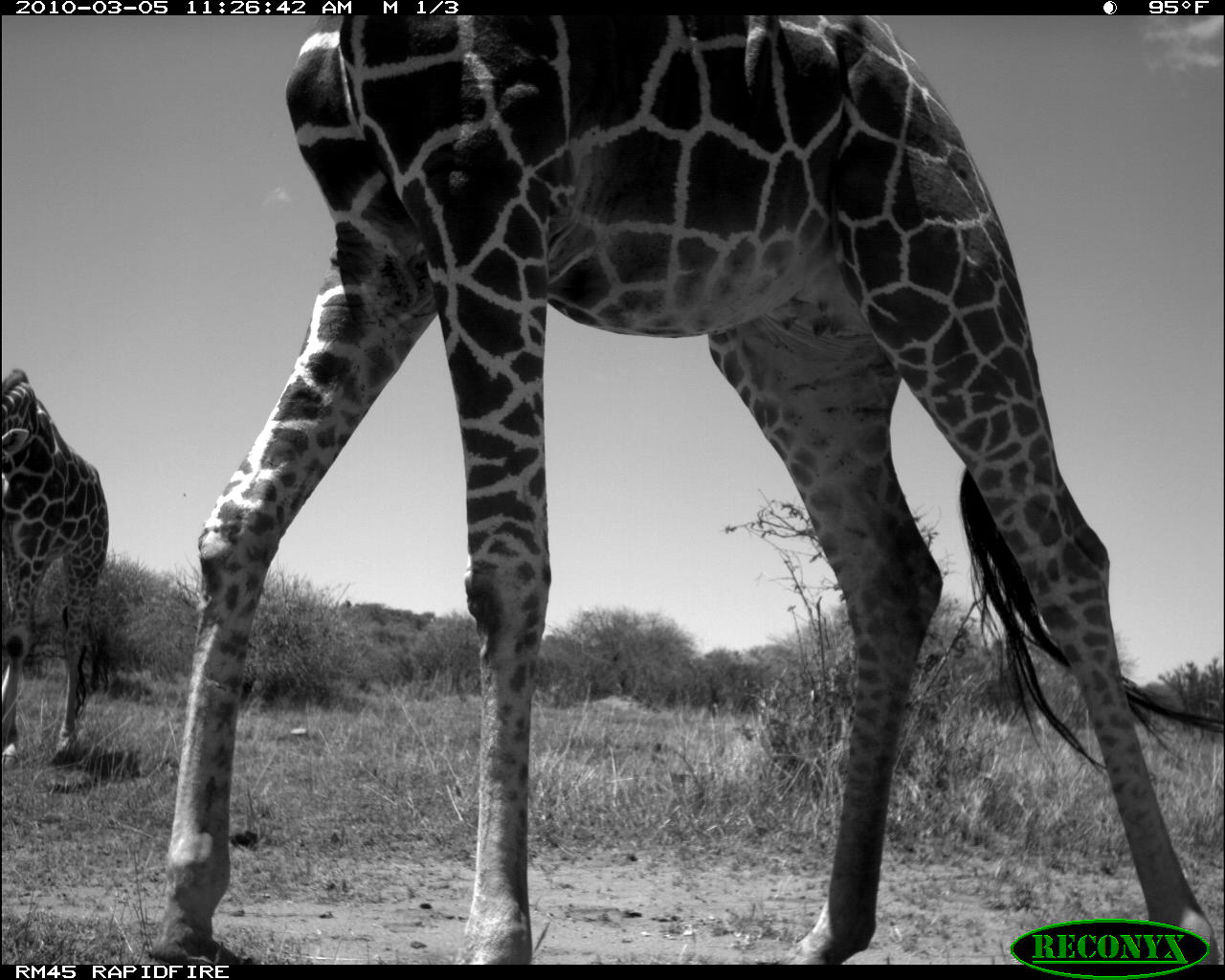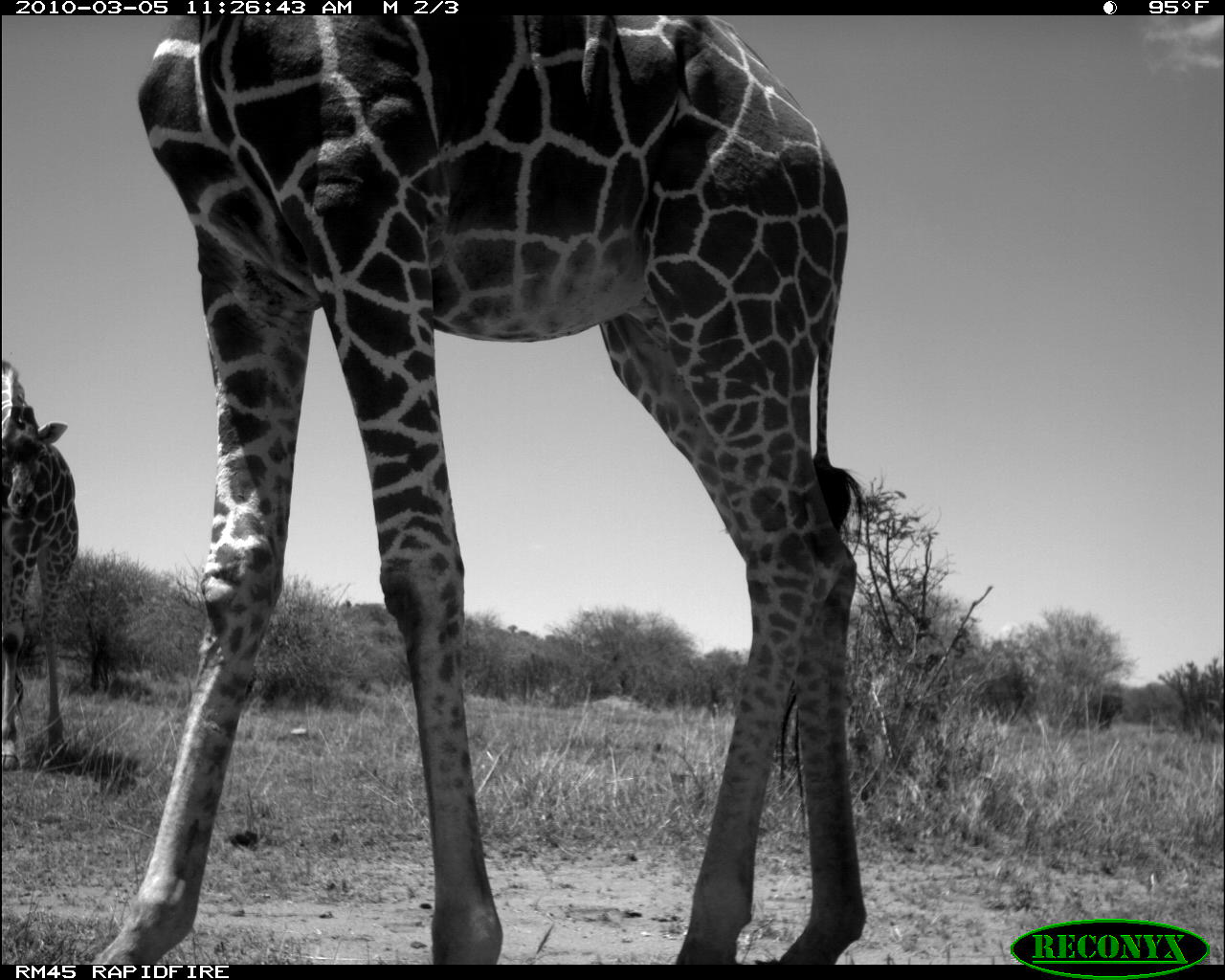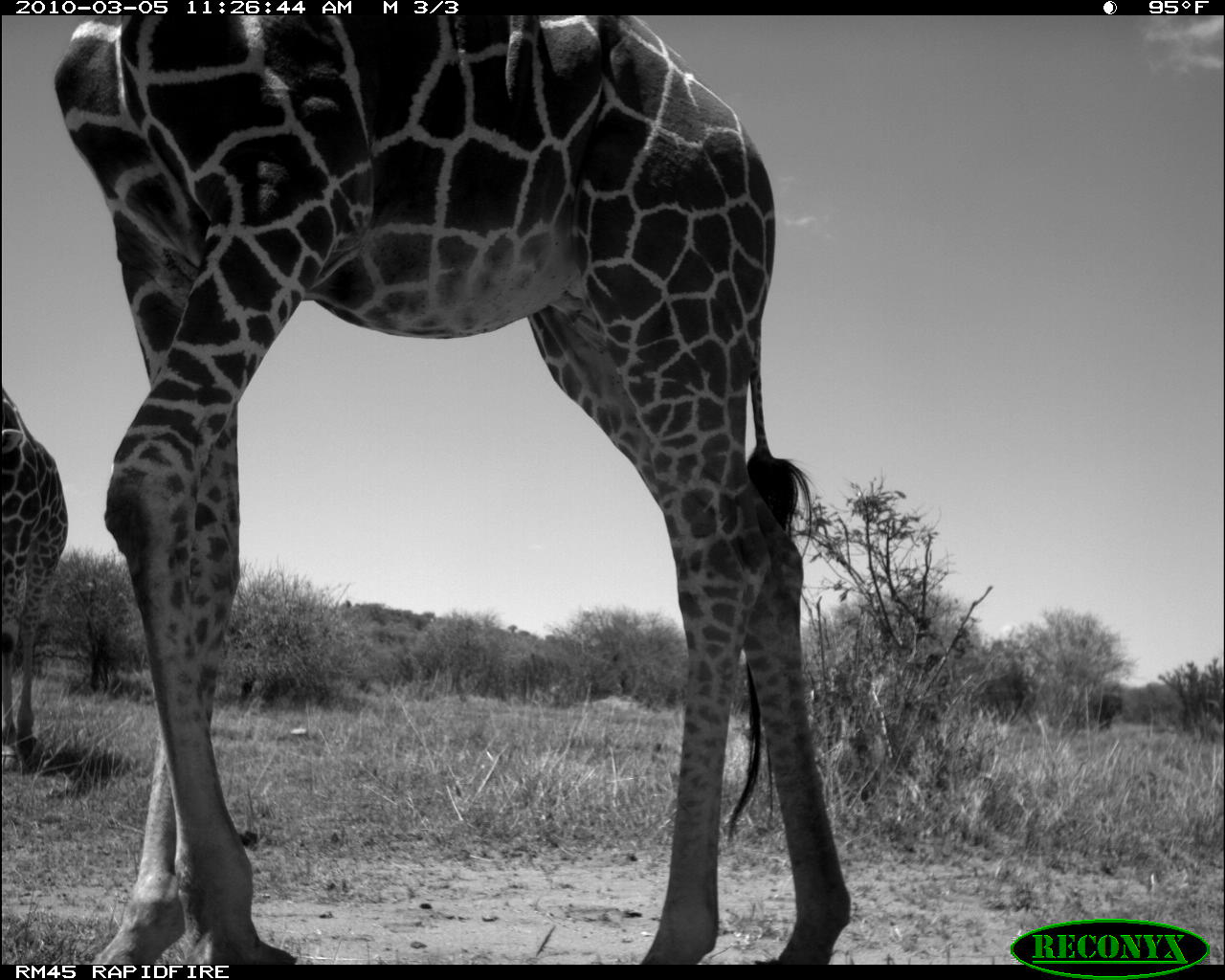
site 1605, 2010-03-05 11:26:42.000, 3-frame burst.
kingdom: Animalia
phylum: Chordata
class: Mammalia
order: Artiodactyla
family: Giraffidae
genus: Giraffa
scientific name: Giraffa camelopardalis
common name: giraffe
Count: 2.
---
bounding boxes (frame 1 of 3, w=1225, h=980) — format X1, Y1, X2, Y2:
giraffa camelopardalis: 151, 14, 1225, 966; 0, 370, 111, 760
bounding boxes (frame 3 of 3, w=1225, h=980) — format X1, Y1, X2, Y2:
giraffa camelopardalis: 55, 12, 851, 963; 0, 390, 72, 767